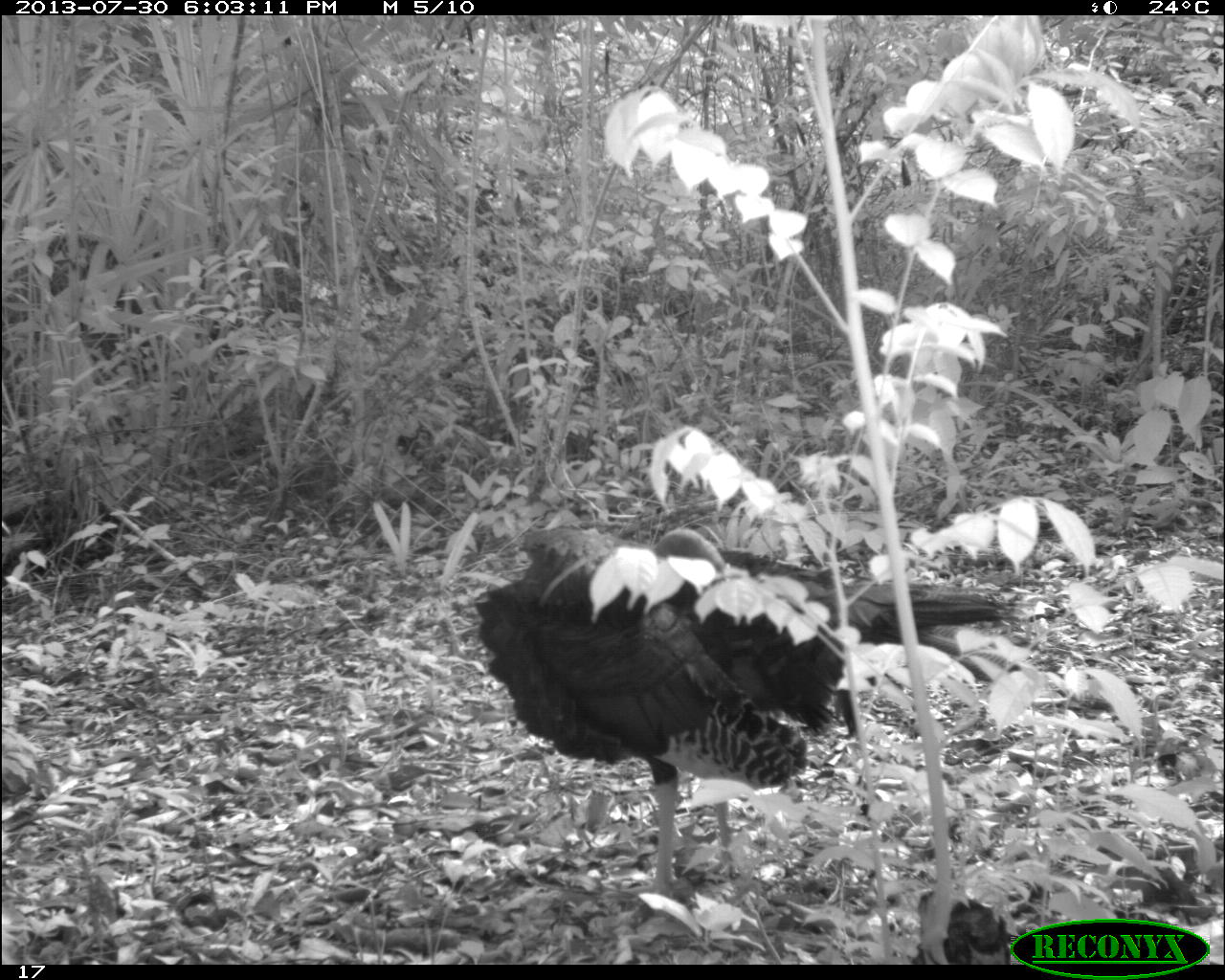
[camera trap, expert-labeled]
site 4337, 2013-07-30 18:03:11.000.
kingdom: Animalia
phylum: Chordata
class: Aves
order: Galliformes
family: Phasianidae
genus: Meleagris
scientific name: Meleagris ocellata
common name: ocellated turkey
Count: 2.